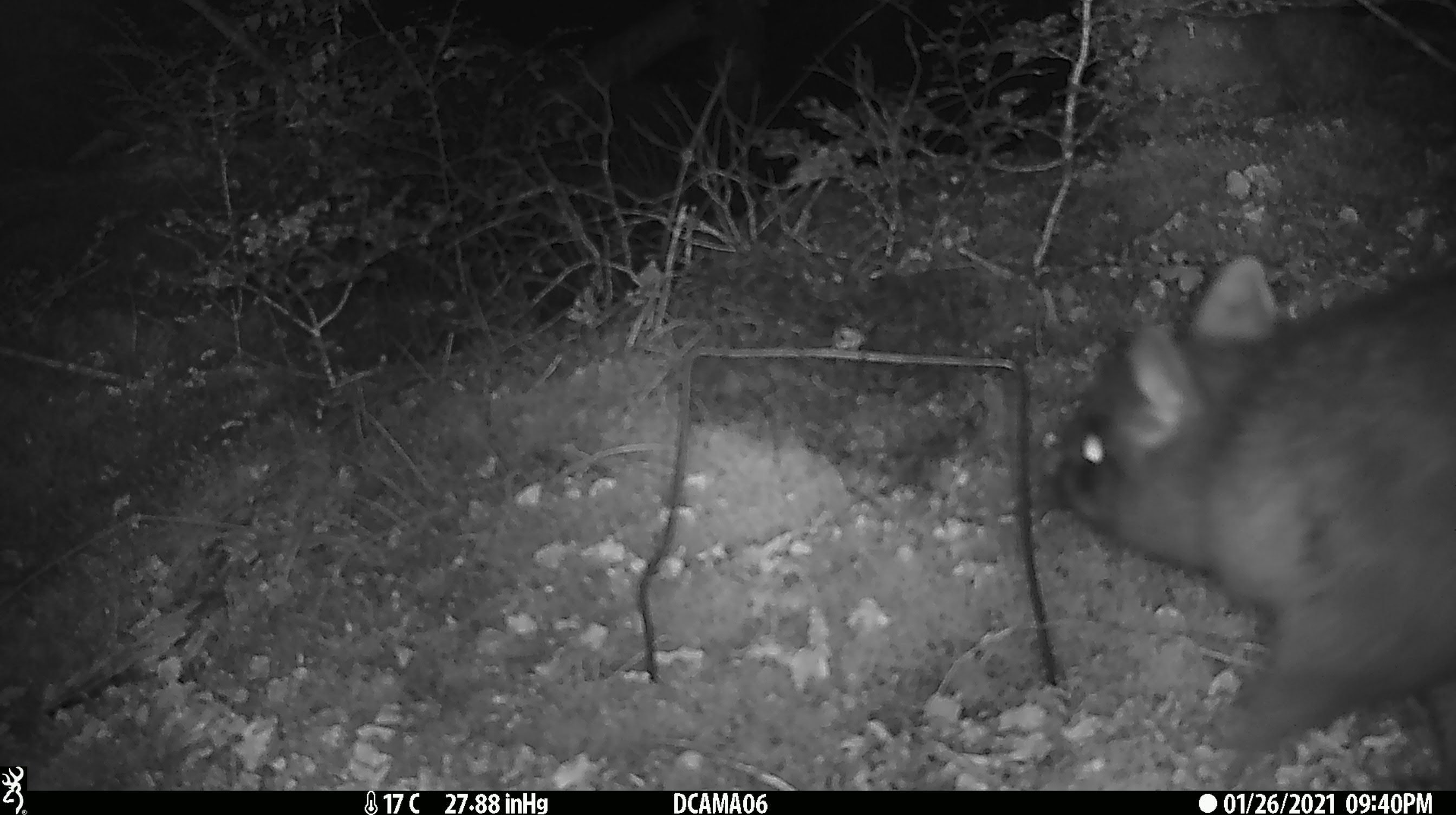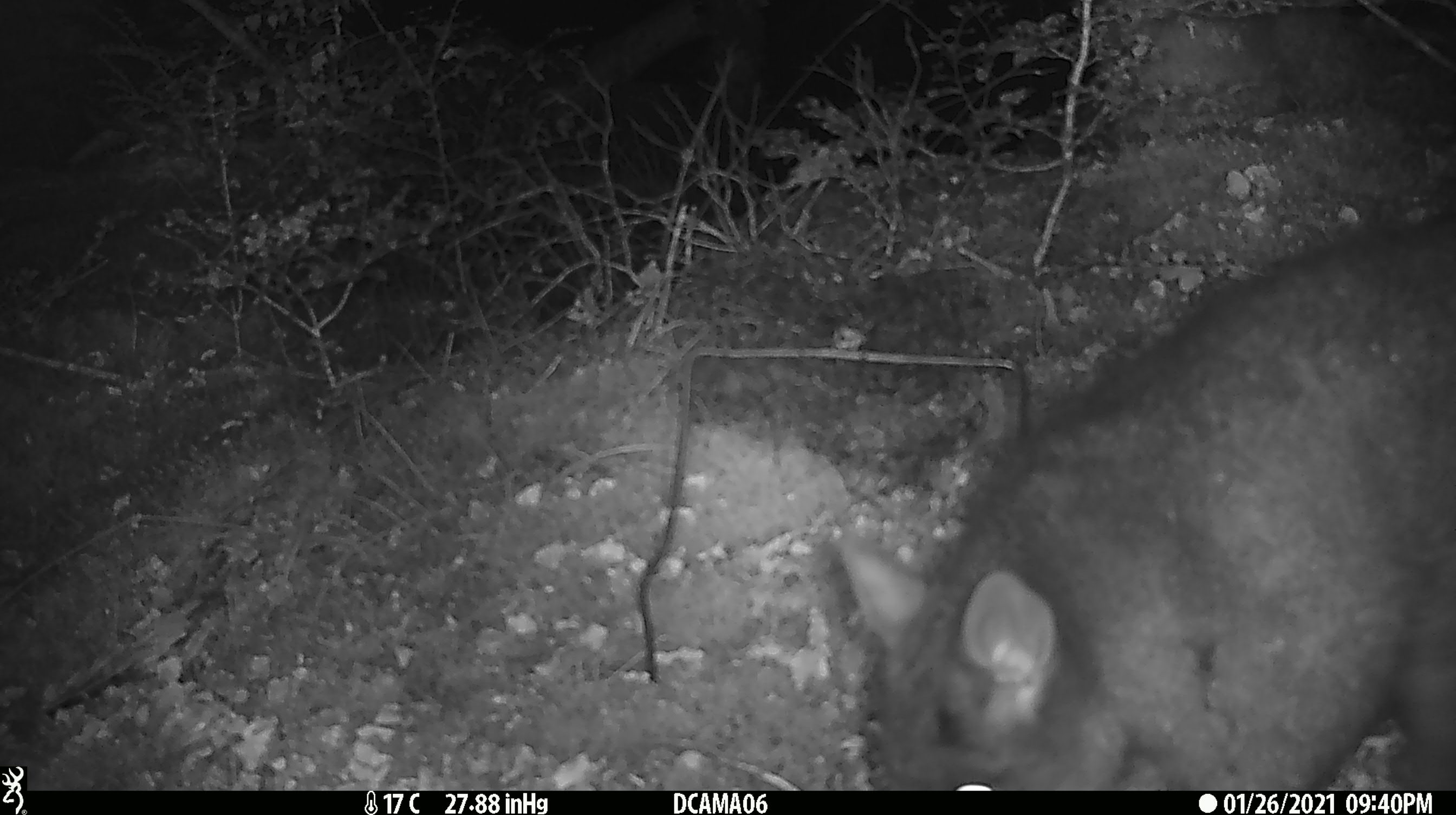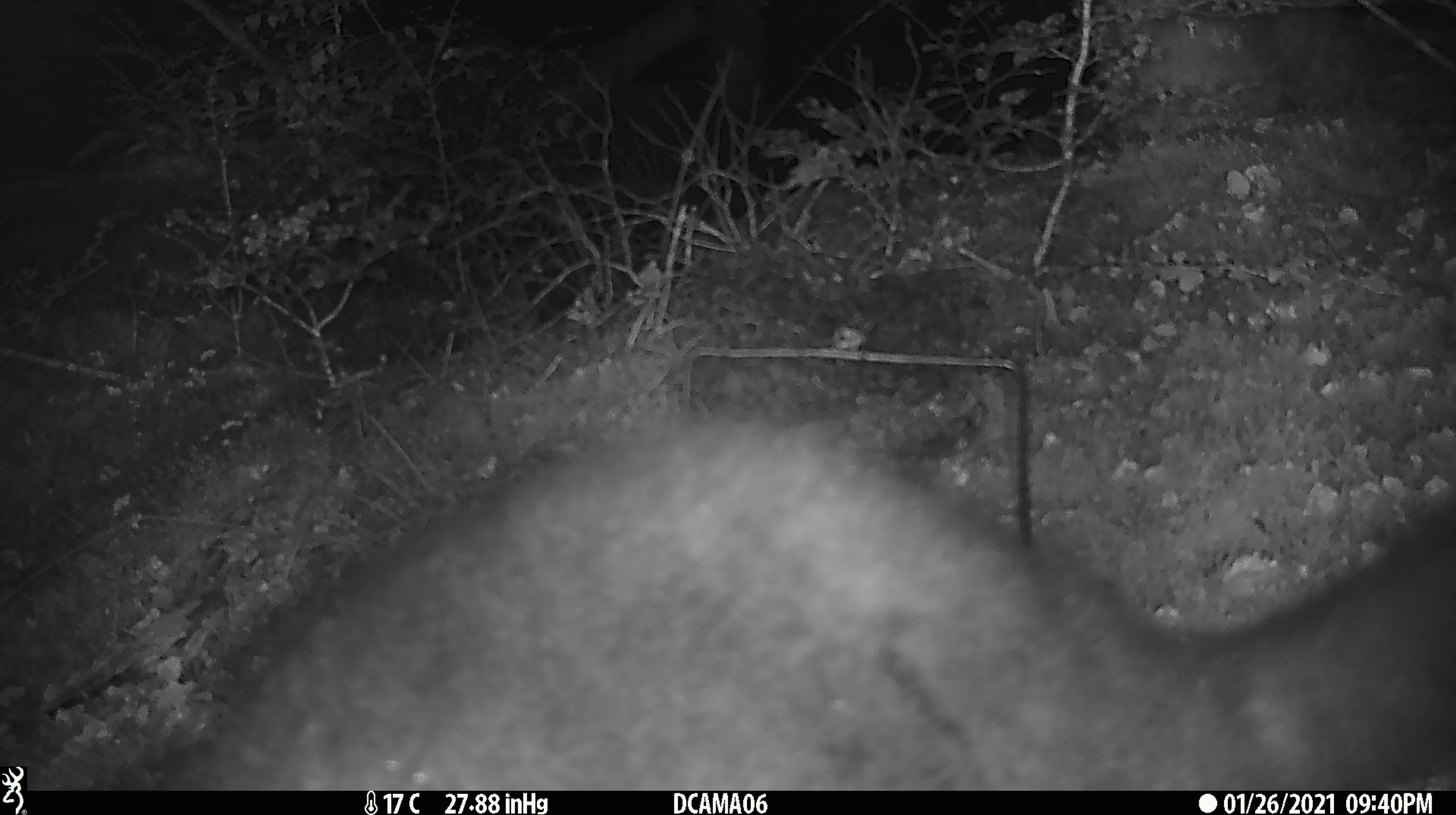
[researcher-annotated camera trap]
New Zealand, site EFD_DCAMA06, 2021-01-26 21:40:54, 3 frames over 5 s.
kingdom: Animalia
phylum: Chordata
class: Mammalia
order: Diprotodontia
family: Phalangeridae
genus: Trichosurus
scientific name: Trichosurus vulpecula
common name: common brushtail possum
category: possum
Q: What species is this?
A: Possum (common brushtail possum) (Trichosurus vulpecula).